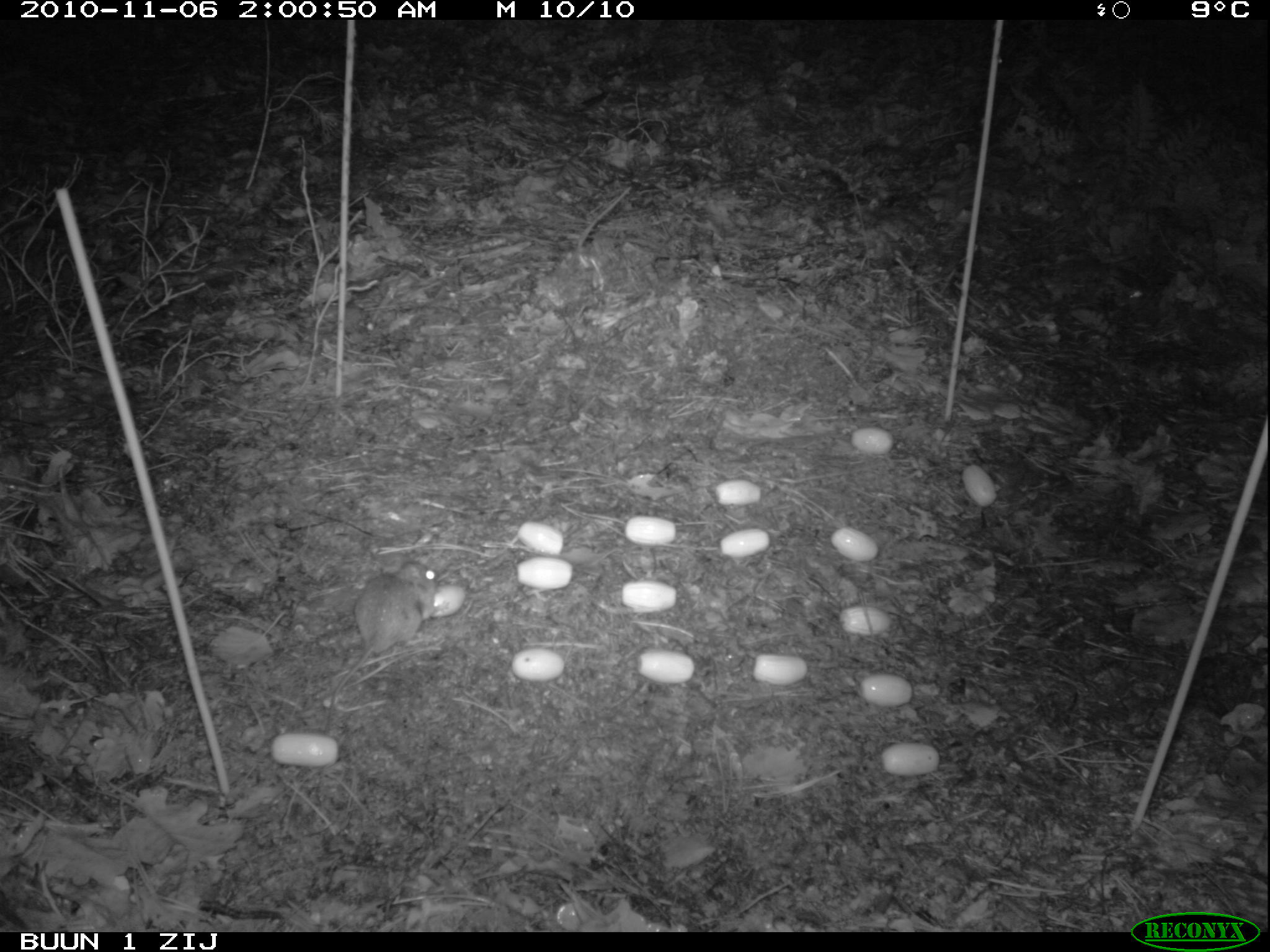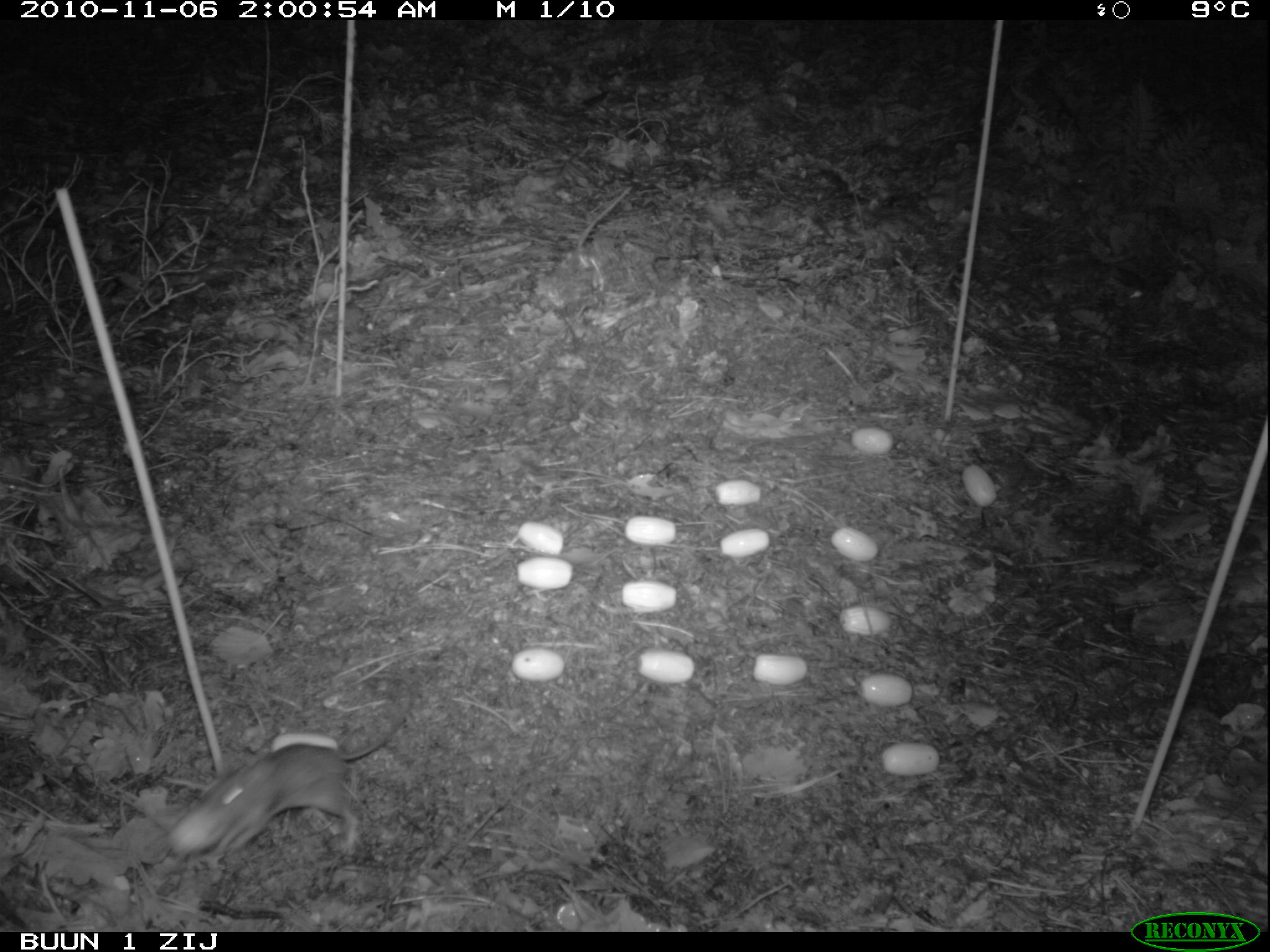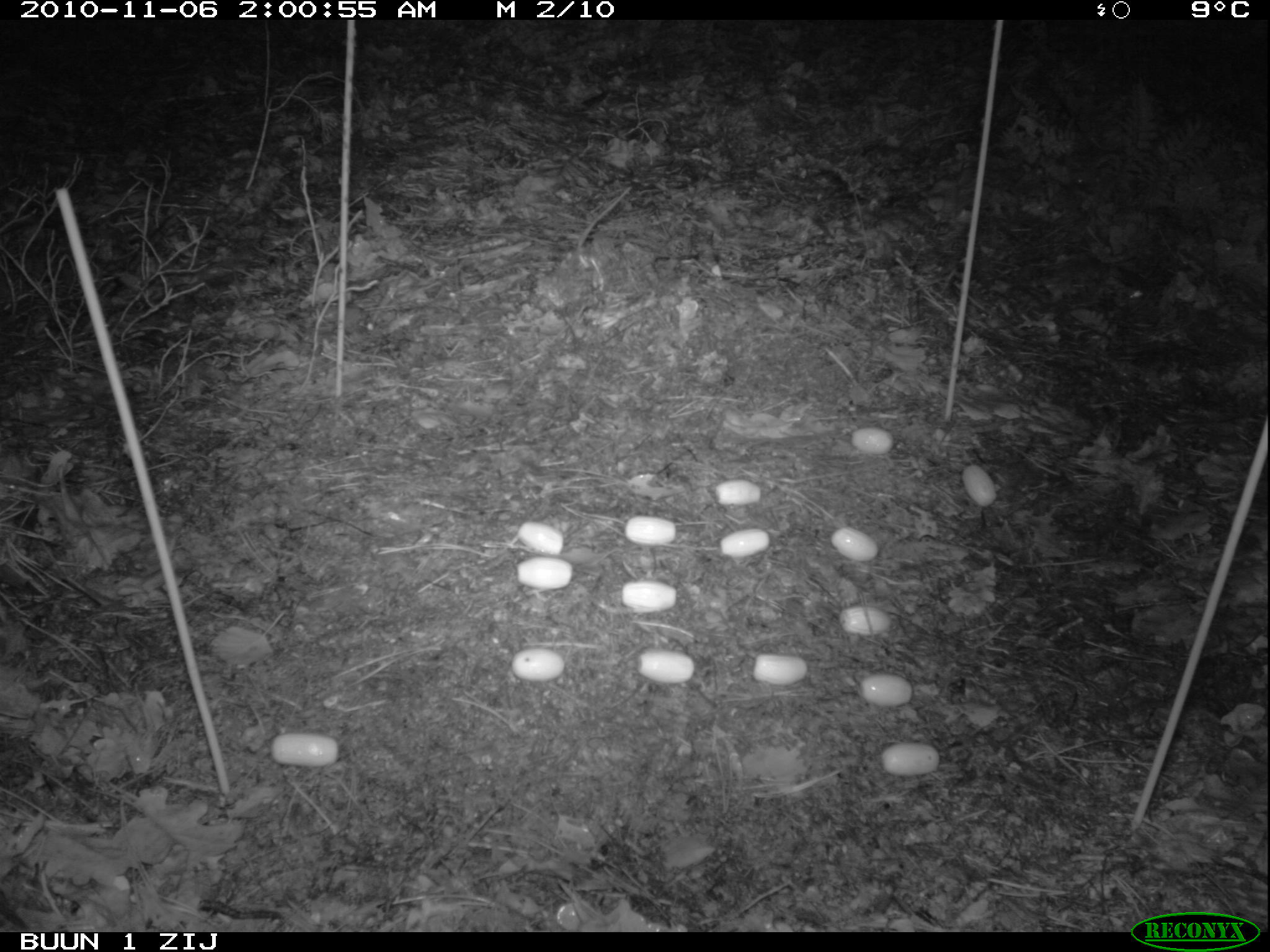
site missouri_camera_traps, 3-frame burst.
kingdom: Animalia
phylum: Chordata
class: Mammalia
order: Rodentia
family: Muridae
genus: Apodemus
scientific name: Apodemus sylvaticus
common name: wood mouse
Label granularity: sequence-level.